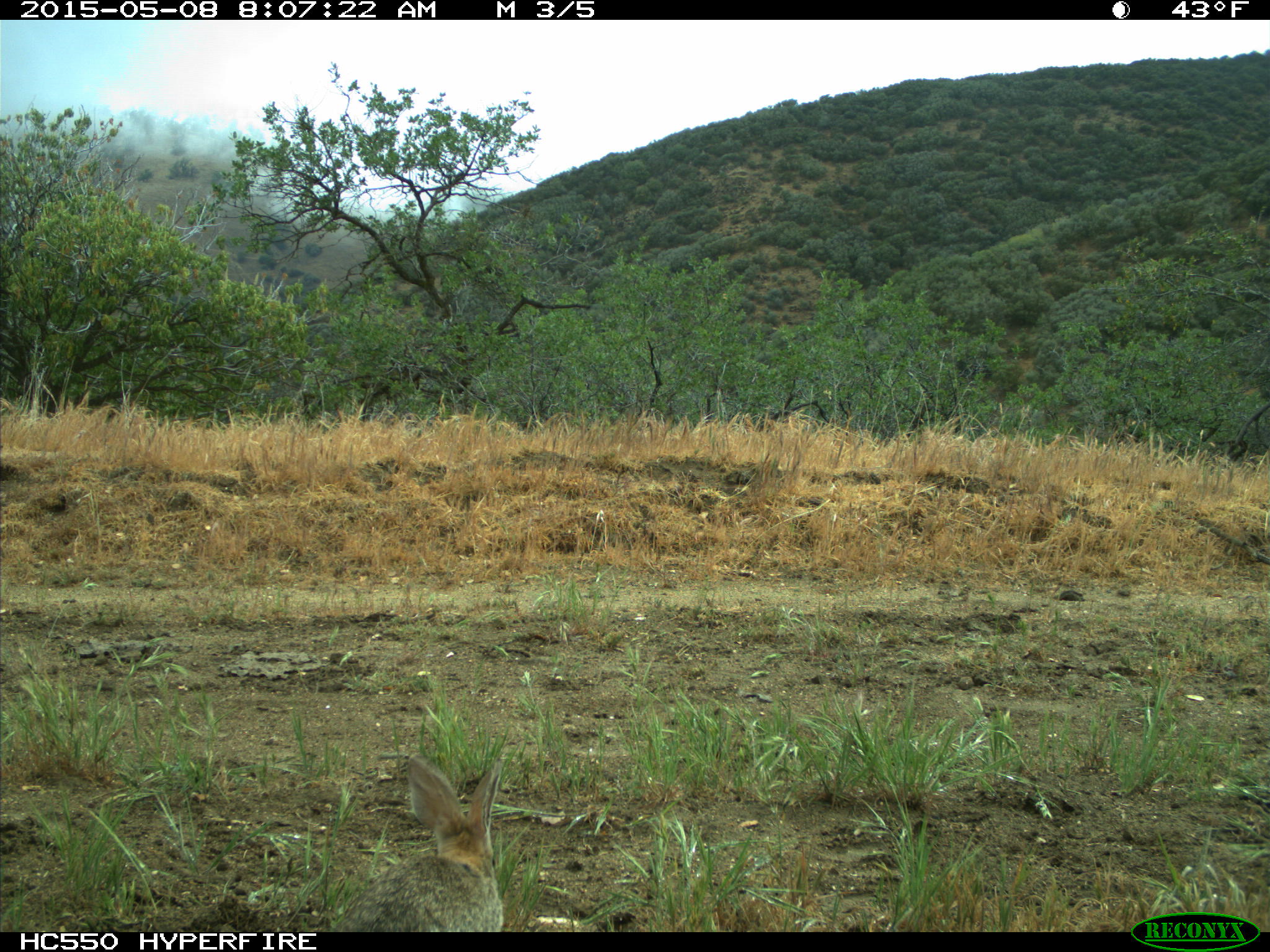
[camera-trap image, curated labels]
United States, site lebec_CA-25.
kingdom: Animalia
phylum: Chordata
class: Mammalia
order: Lagomorpha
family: Leporidae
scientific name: Leporidae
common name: rabbits and hares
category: unidentified rabbit